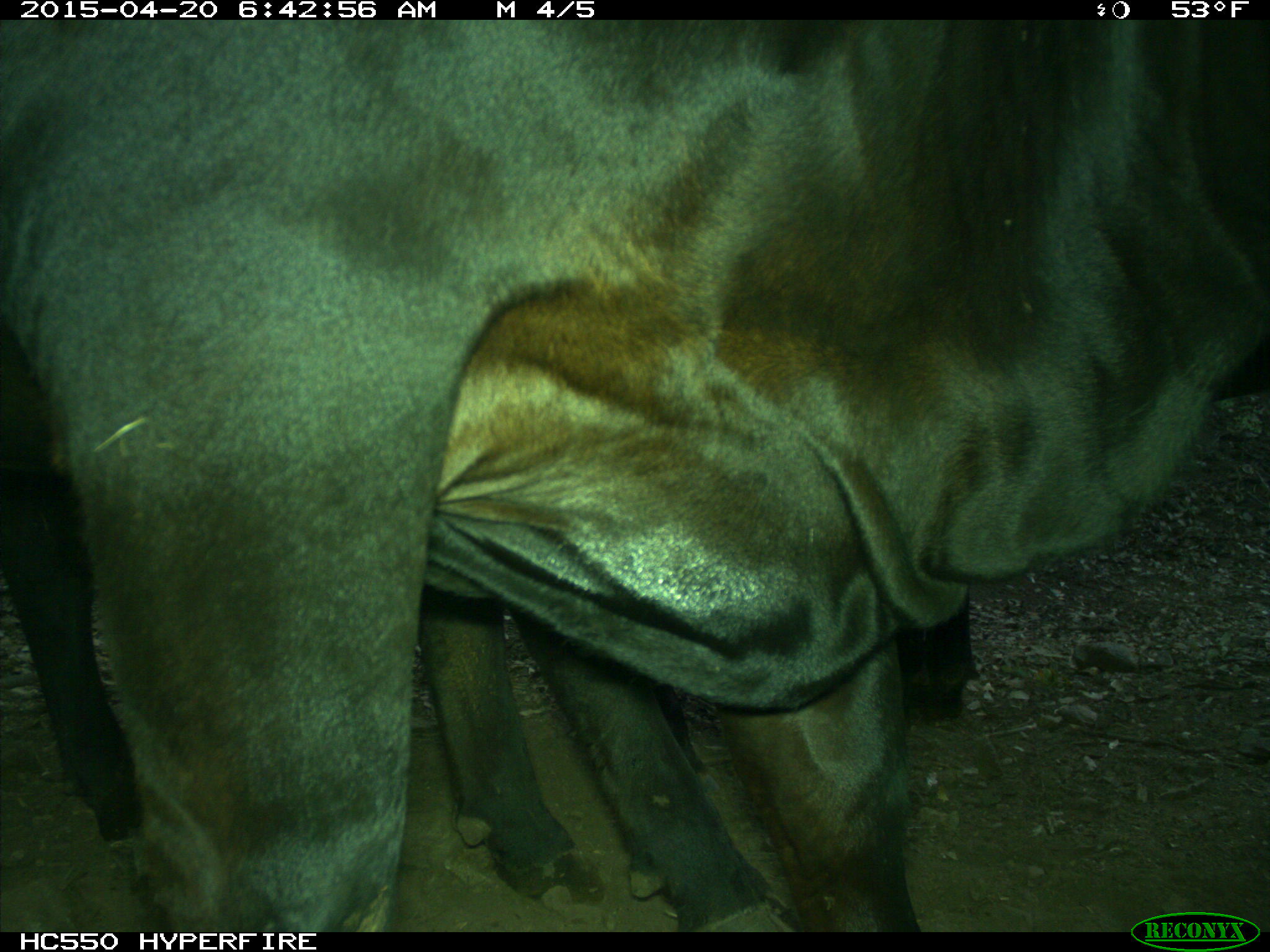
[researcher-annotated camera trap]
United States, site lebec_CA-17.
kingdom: Animalia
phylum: Chordata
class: Mammalia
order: Artiodactyla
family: Bovidae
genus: Bos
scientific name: Bos taurus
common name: domestic cow